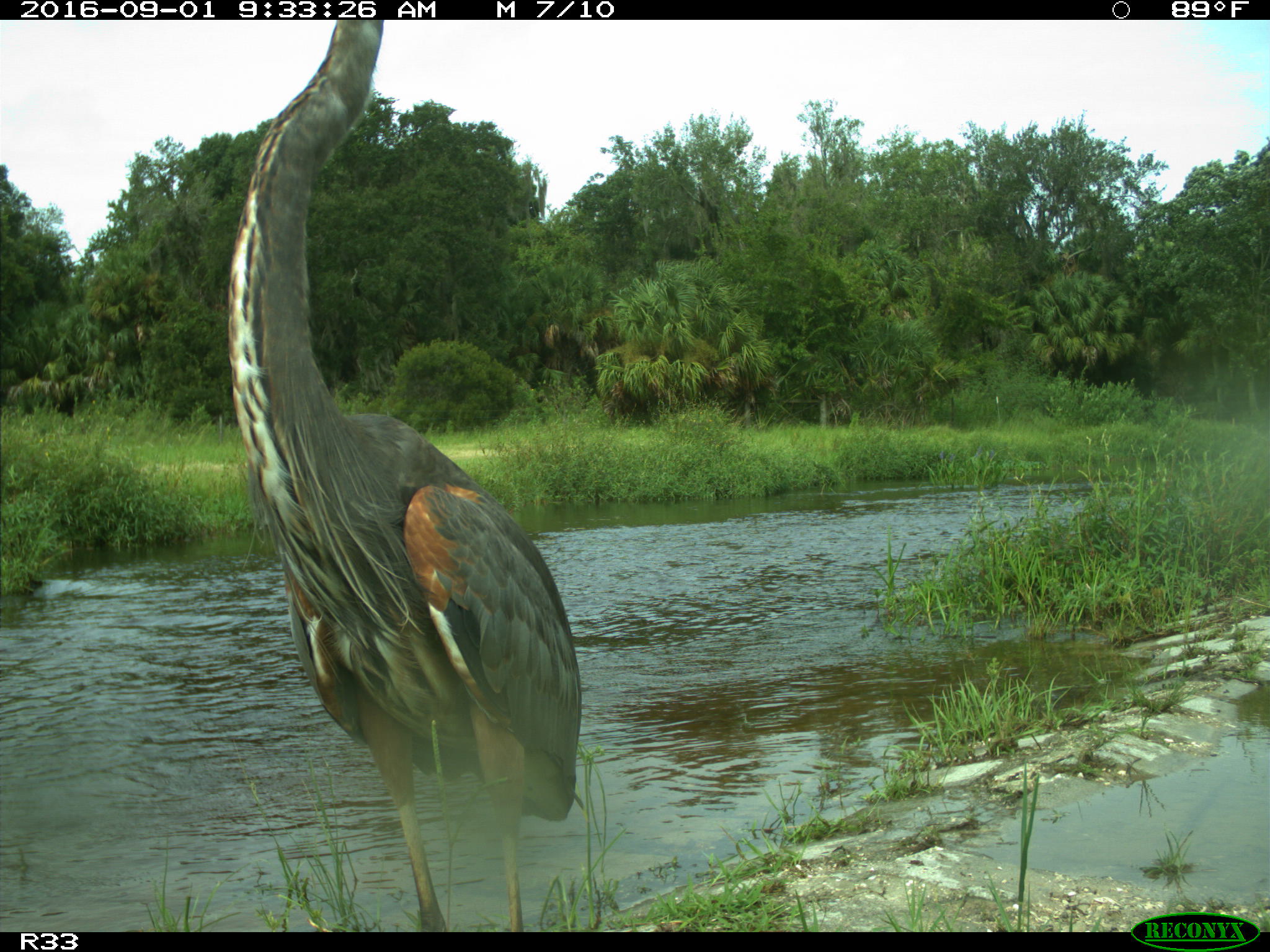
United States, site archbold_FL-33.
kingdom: Animalia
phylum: Chordata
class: Aves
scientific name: Aves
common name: birds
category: unidentified bird